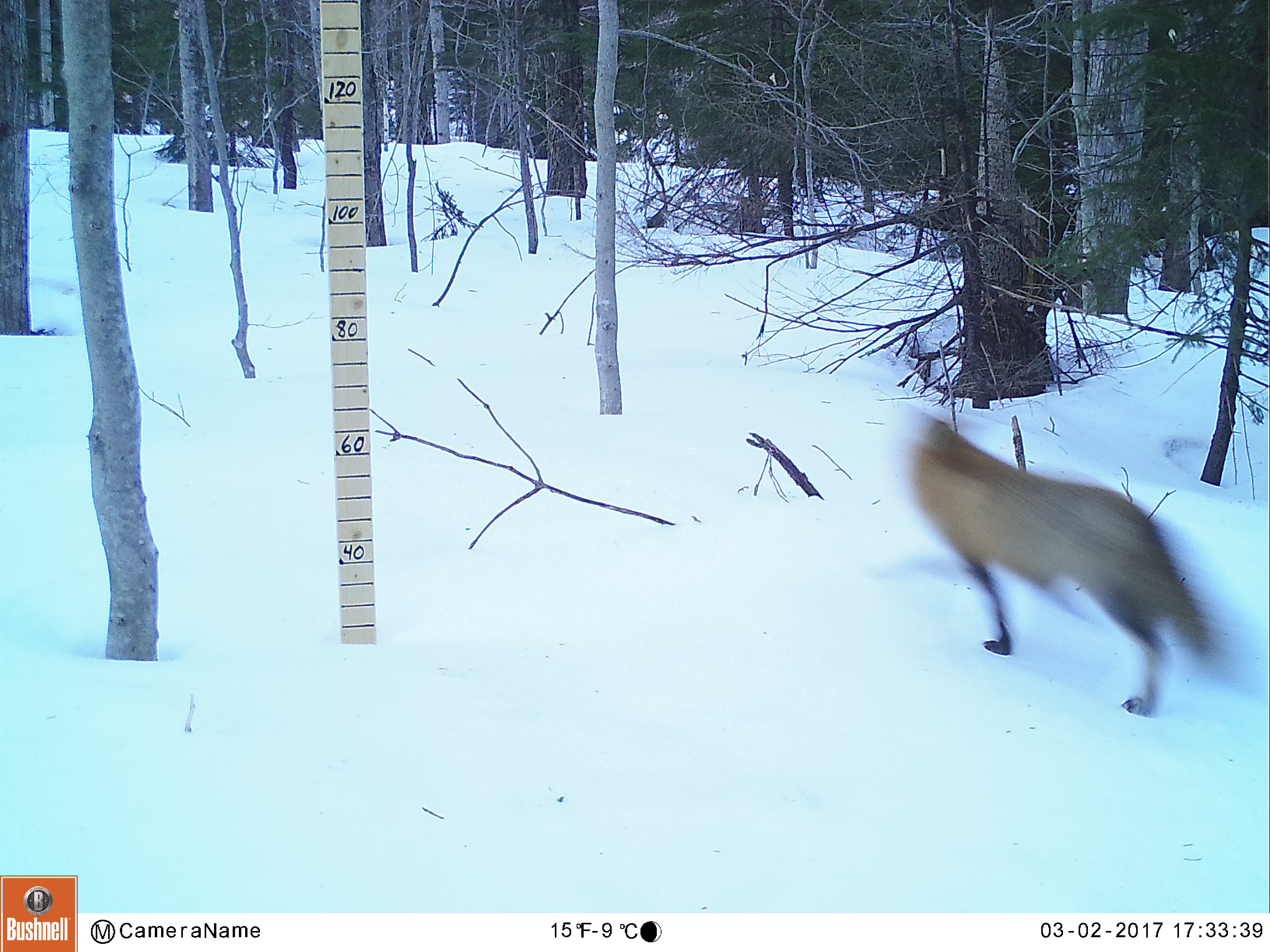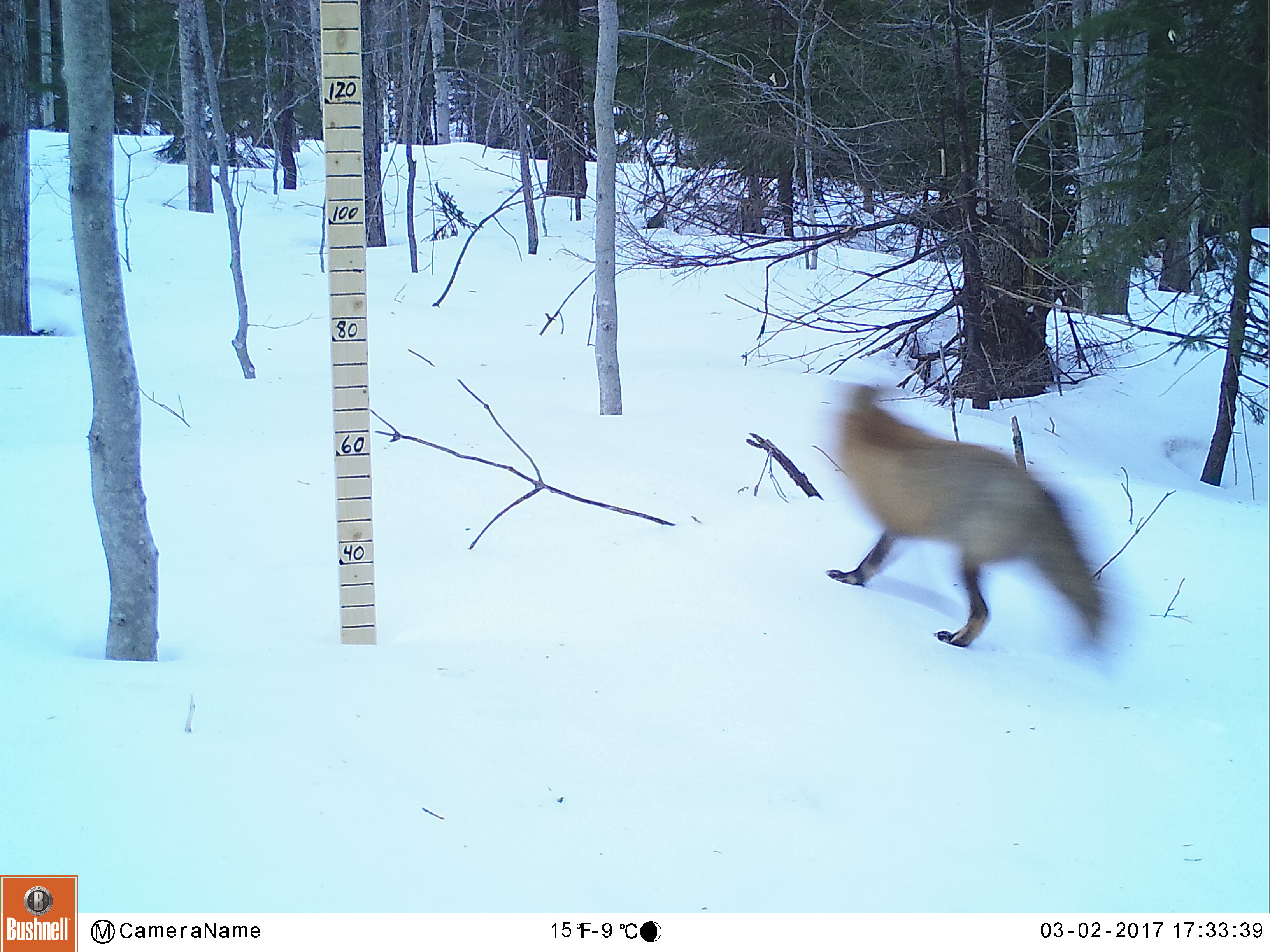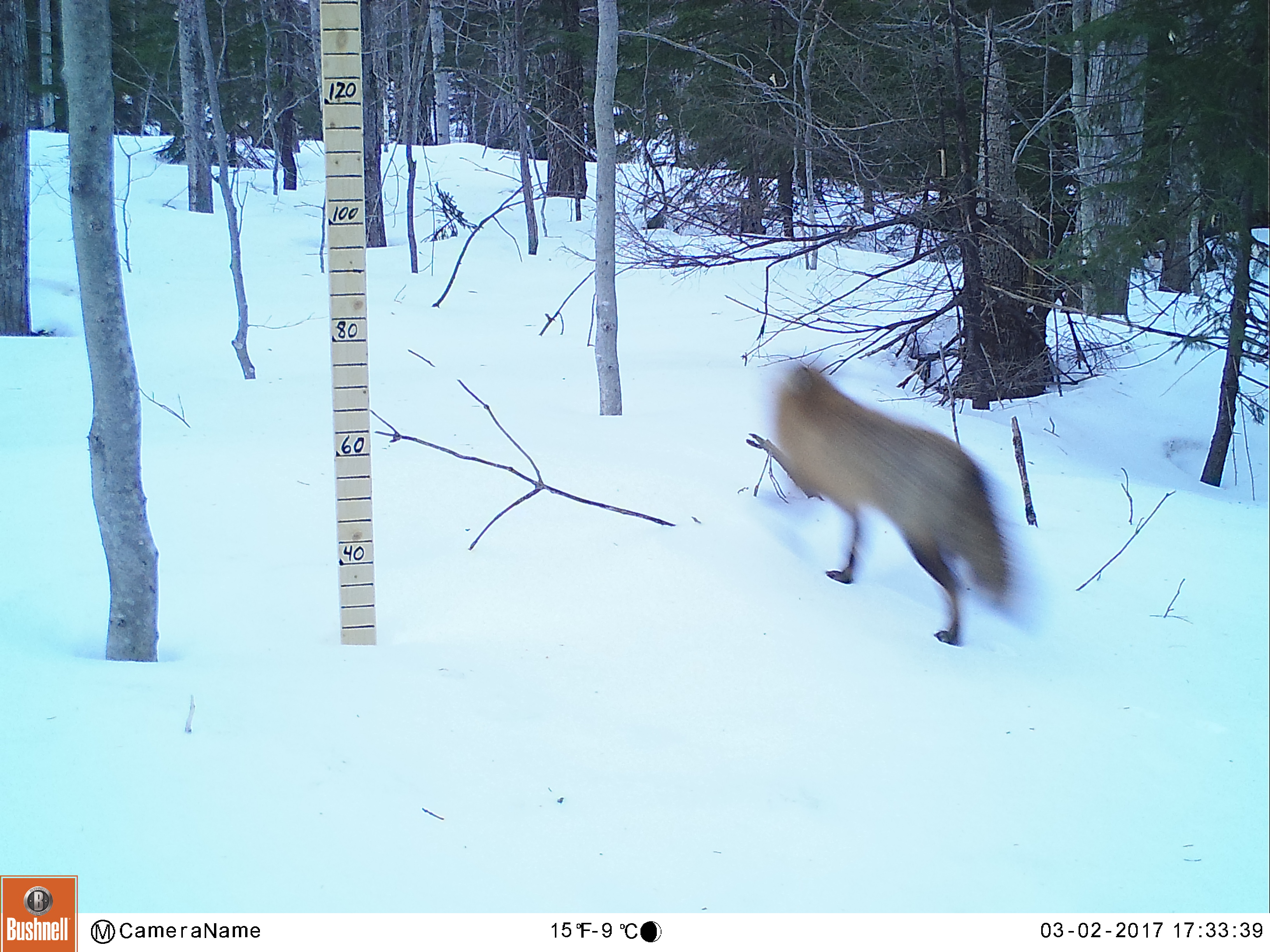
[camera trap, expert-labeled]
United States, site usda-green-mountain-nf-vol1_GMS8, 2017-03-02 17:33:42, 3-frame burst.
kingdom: Animalia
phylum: Chordata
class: Mammalia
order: Carnivora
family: Canidae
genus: Vulpes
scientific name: Vulpes vulpes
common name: red fox